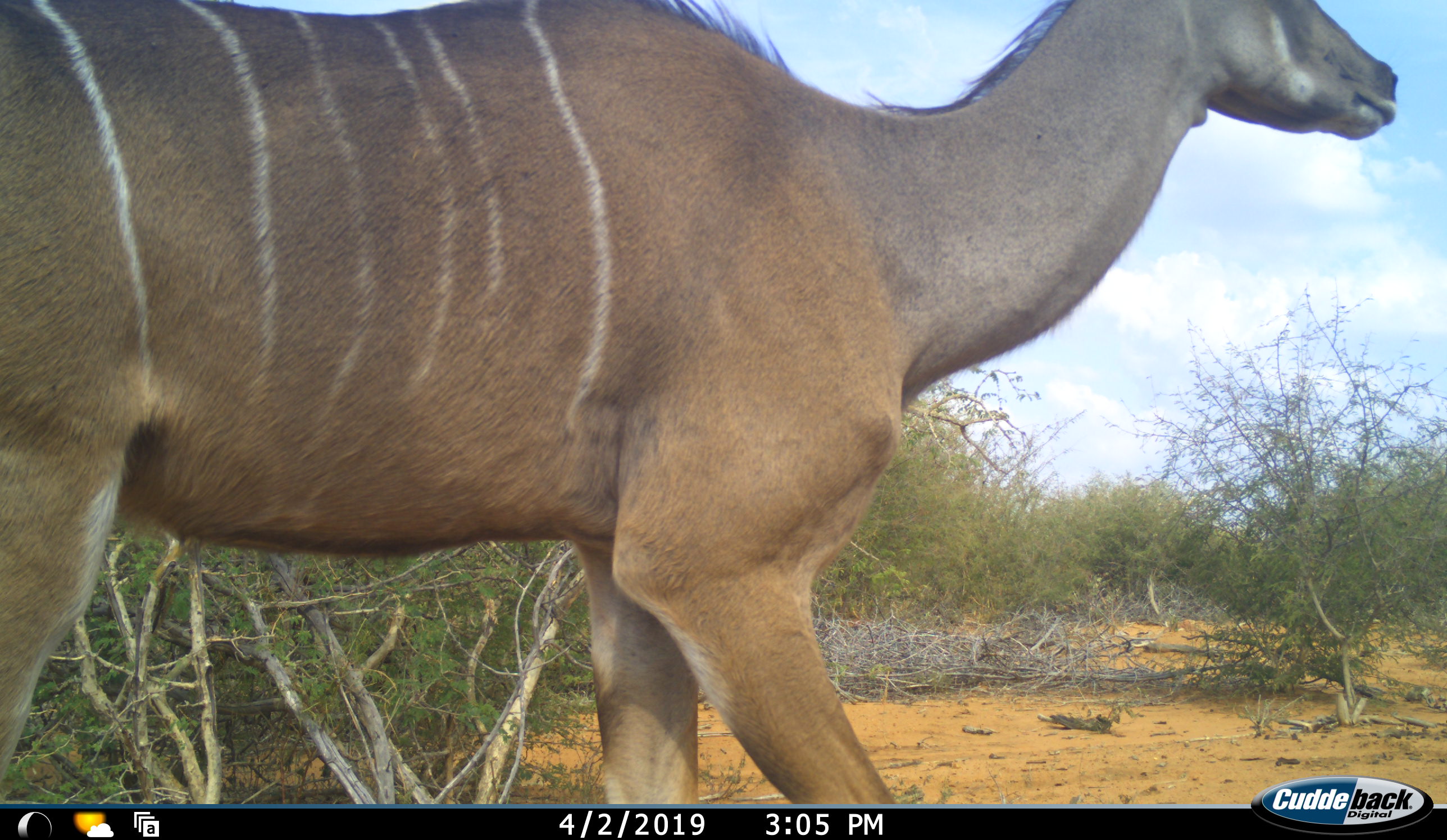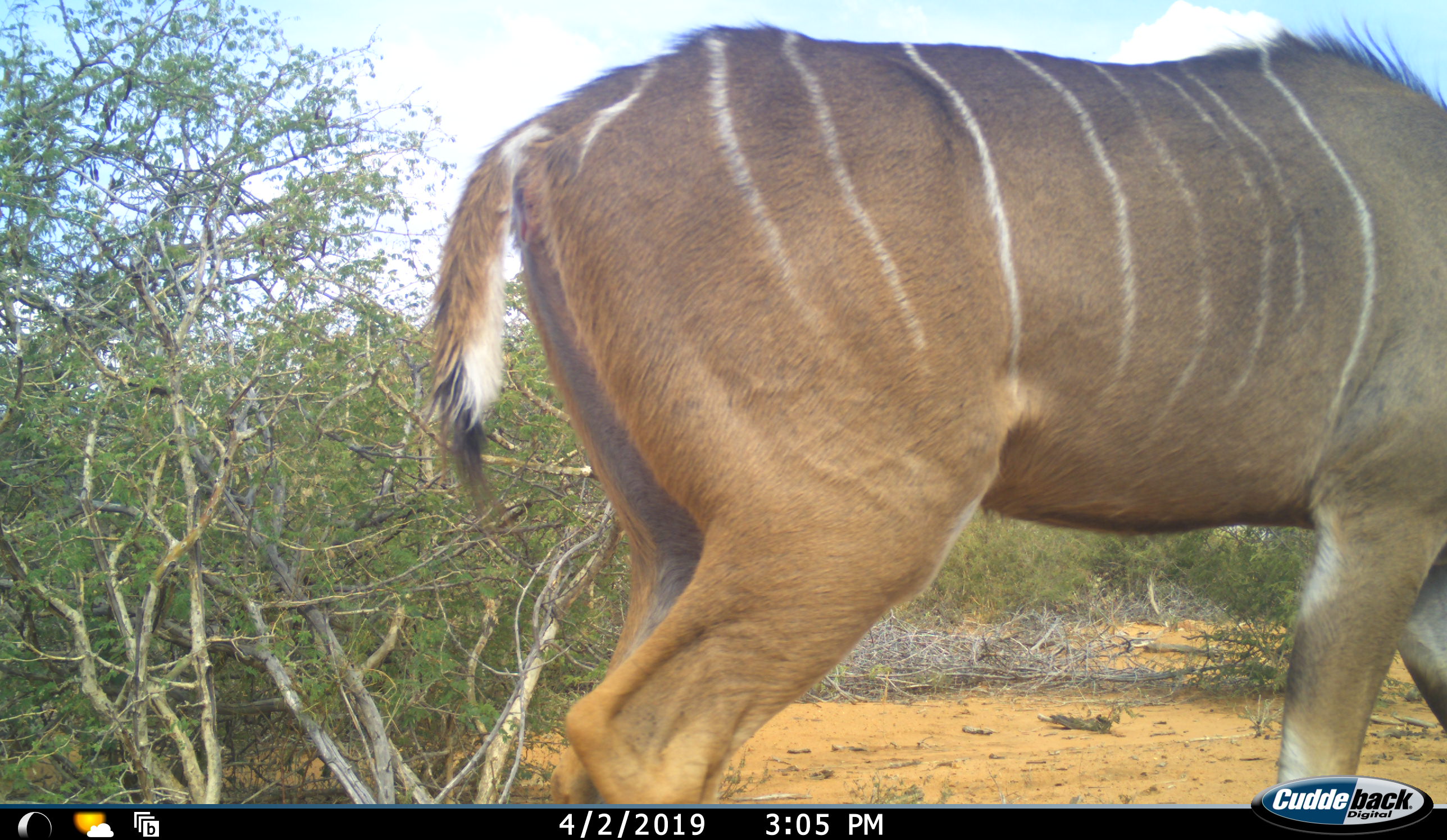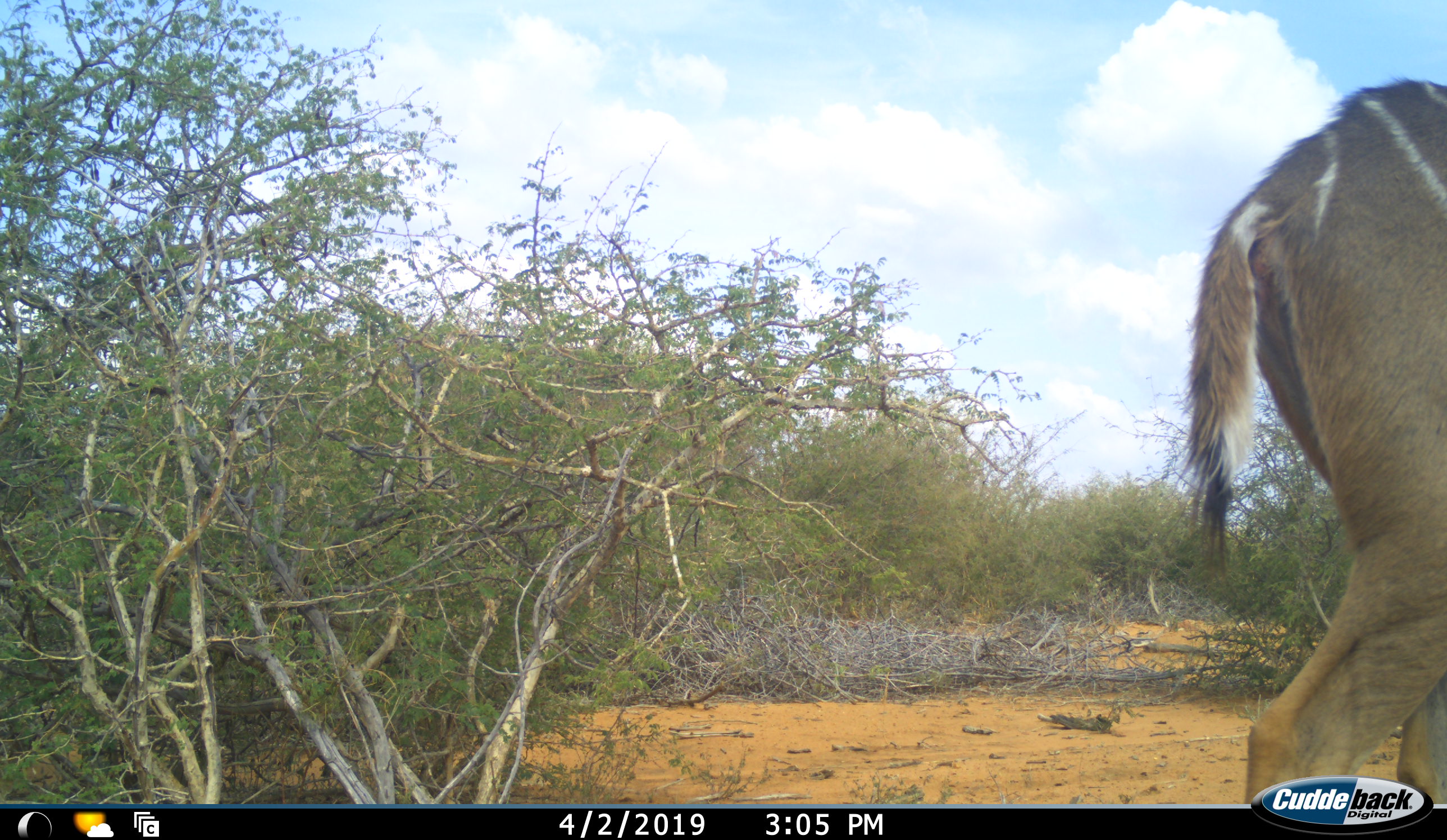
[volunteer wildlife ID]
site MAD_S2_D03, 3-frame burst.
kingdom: Animalia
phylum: Chordata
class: Mammalia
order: Artiodactyla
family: Bovidae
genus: Tragelaphus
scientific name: Tragelaphus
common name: kudu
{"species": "kudu (Tragelaphus)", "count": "1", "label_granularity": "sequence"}